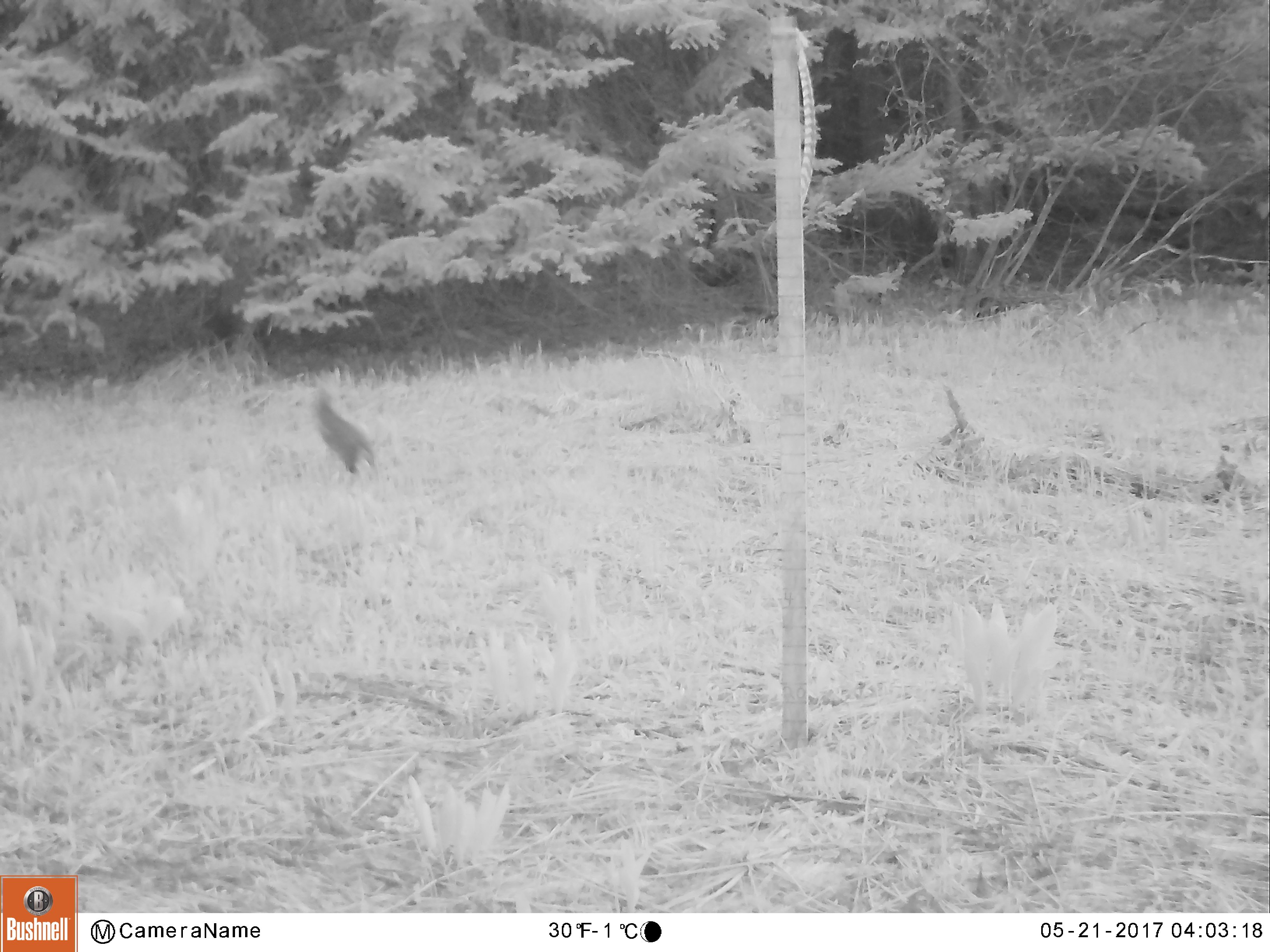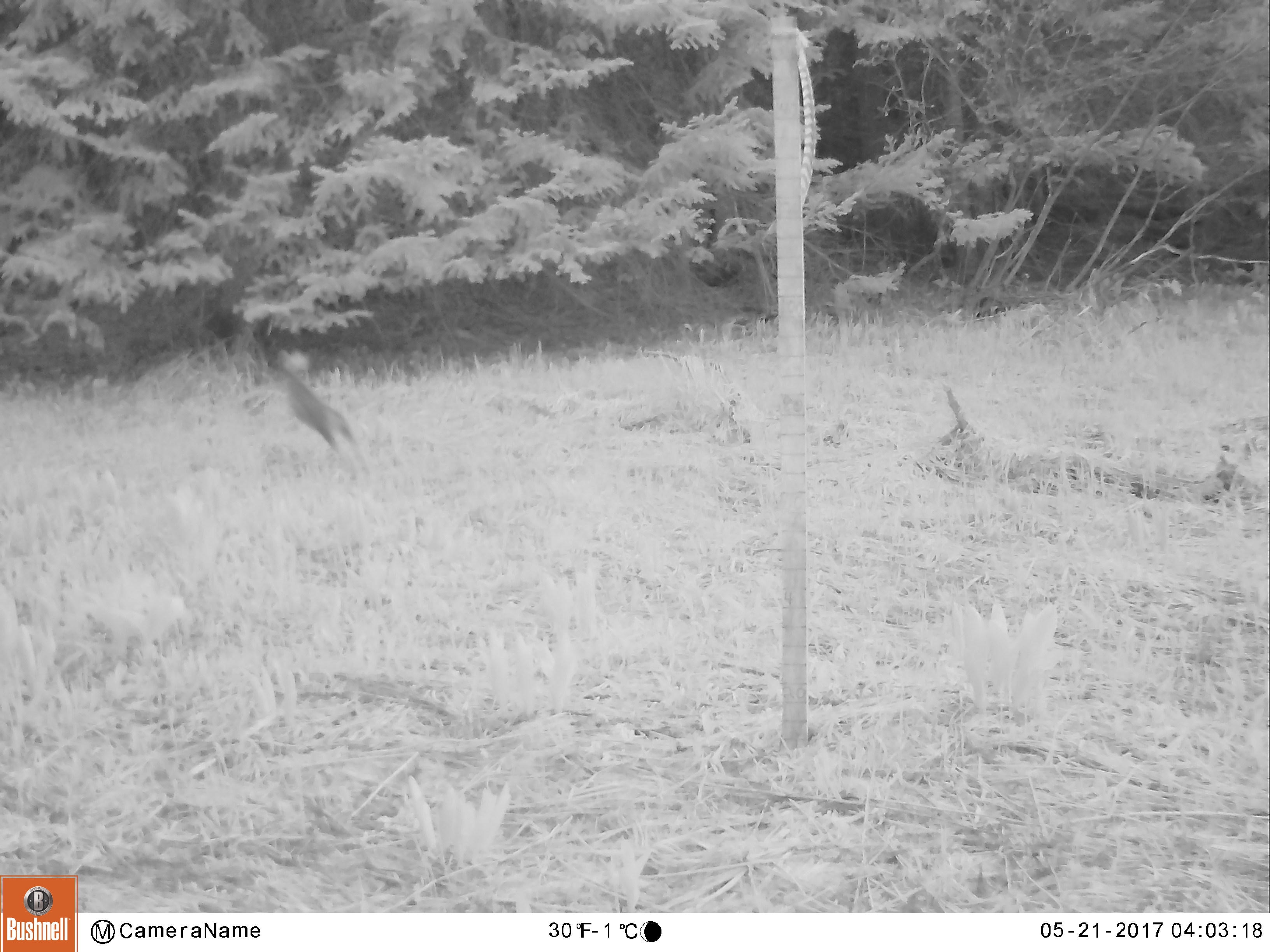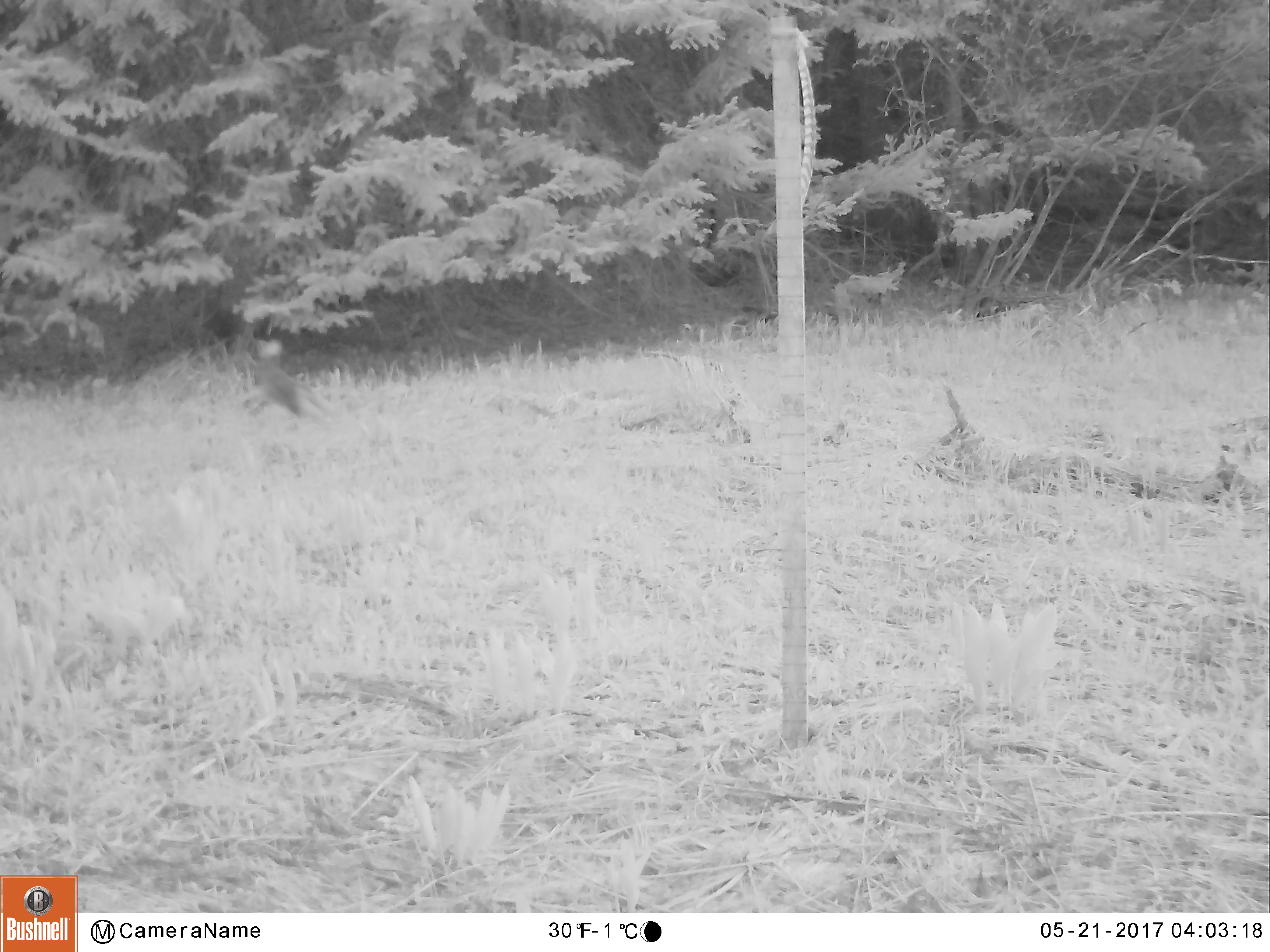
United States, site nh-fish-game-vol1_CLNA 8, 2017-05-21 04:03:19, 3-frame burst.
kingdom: Animalia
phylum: Chordata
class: Mammalia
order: Lagomorpha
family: Leporidae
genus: Lepus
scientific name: Lepus americanus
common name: snowshoe hare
Snowshoe hare (Lepus americanus).